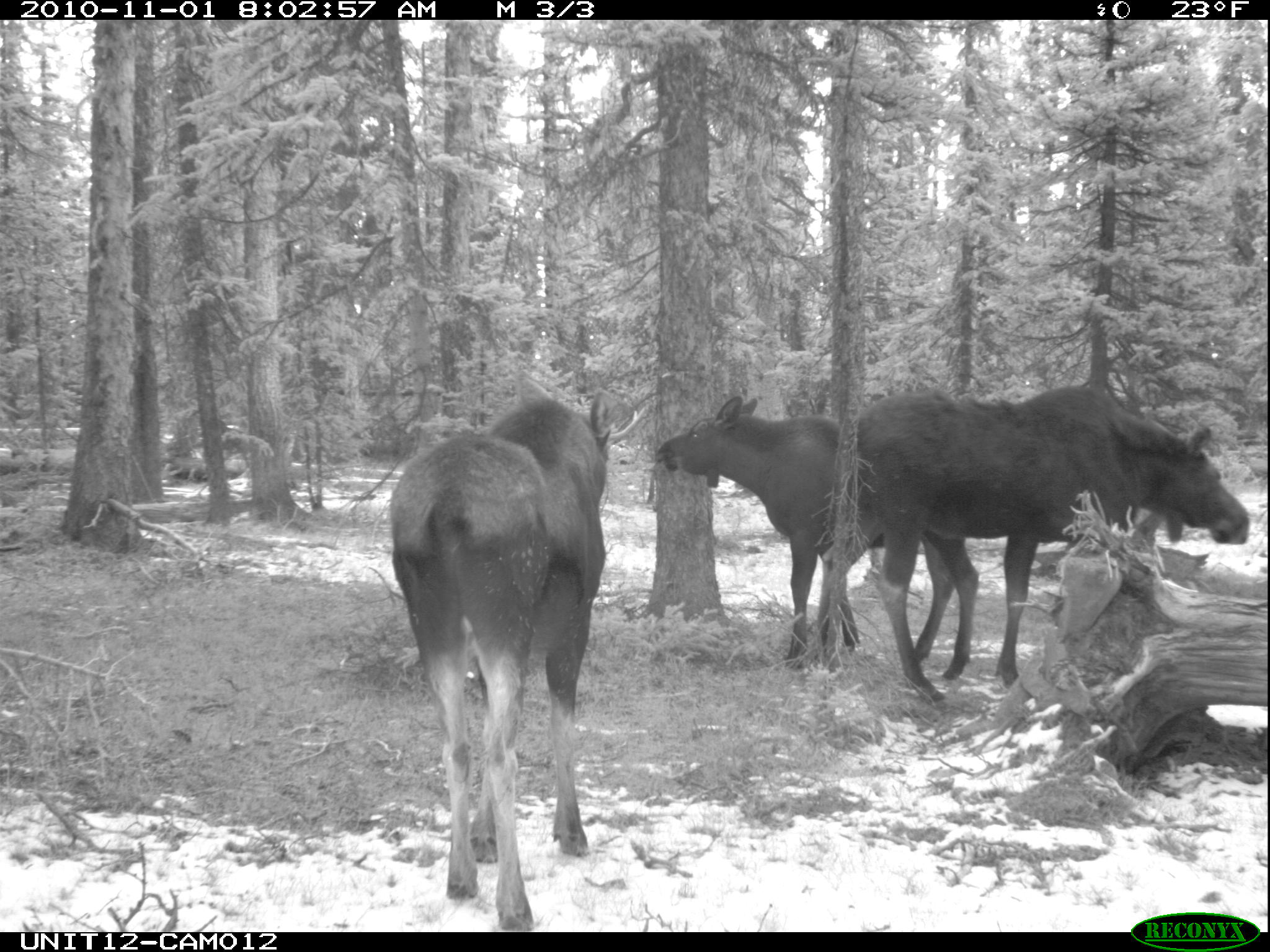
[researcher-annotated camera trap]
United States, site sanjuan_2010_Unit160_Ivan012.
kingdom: Animalia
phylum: Chordata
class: Mammalia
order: Artiodactyla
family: Cervidae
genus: Alces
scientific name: Alces alces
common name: moose